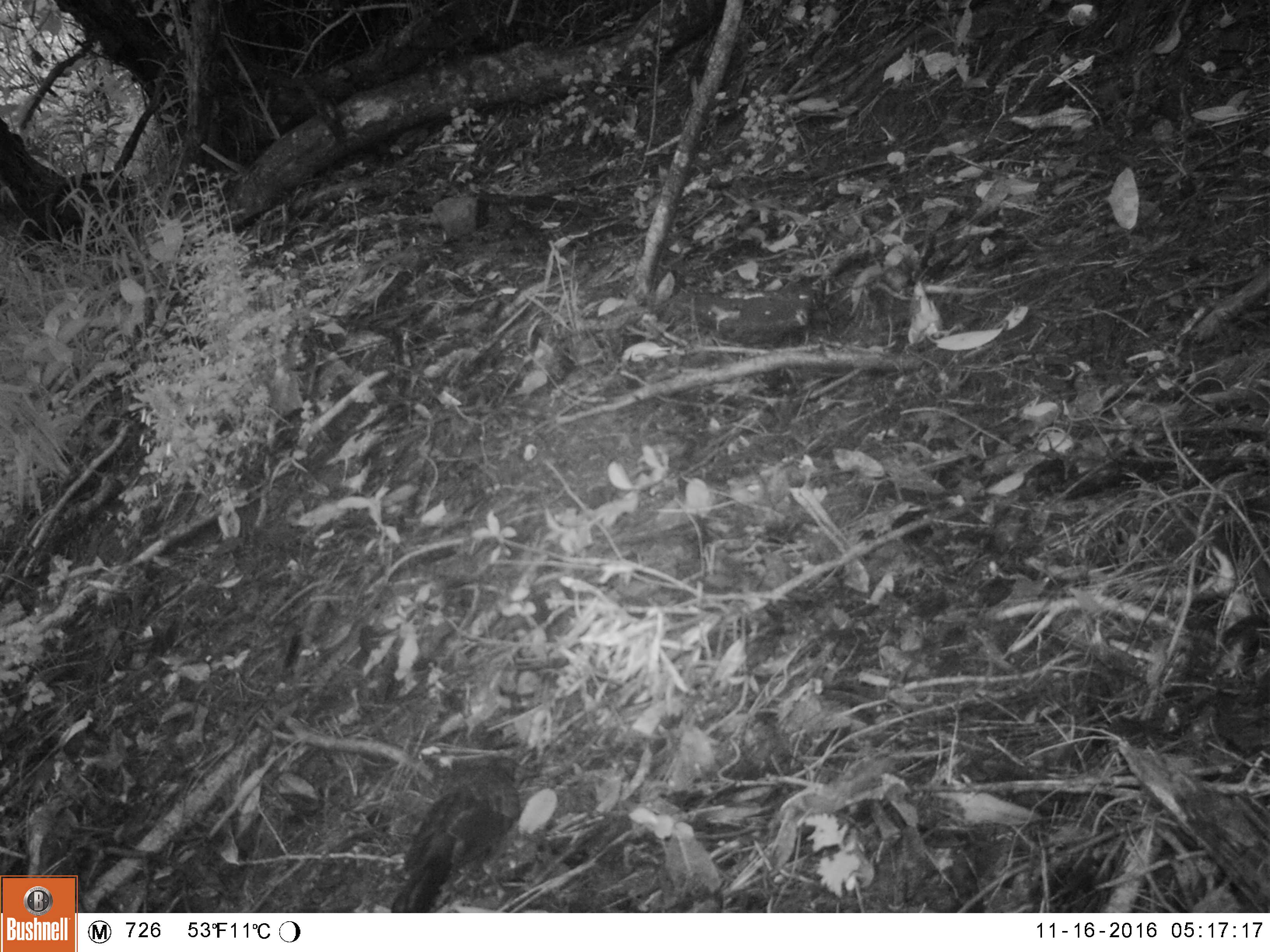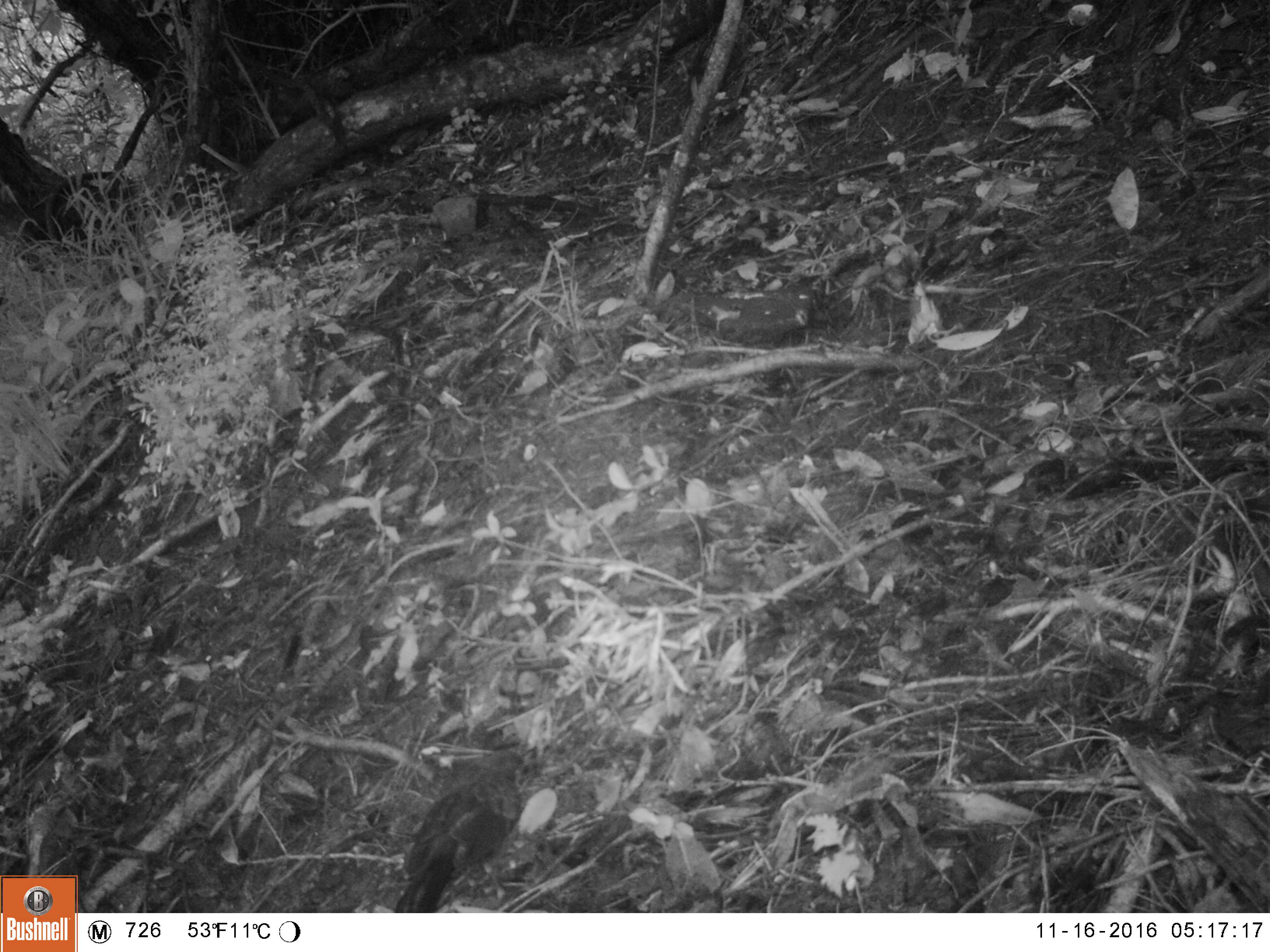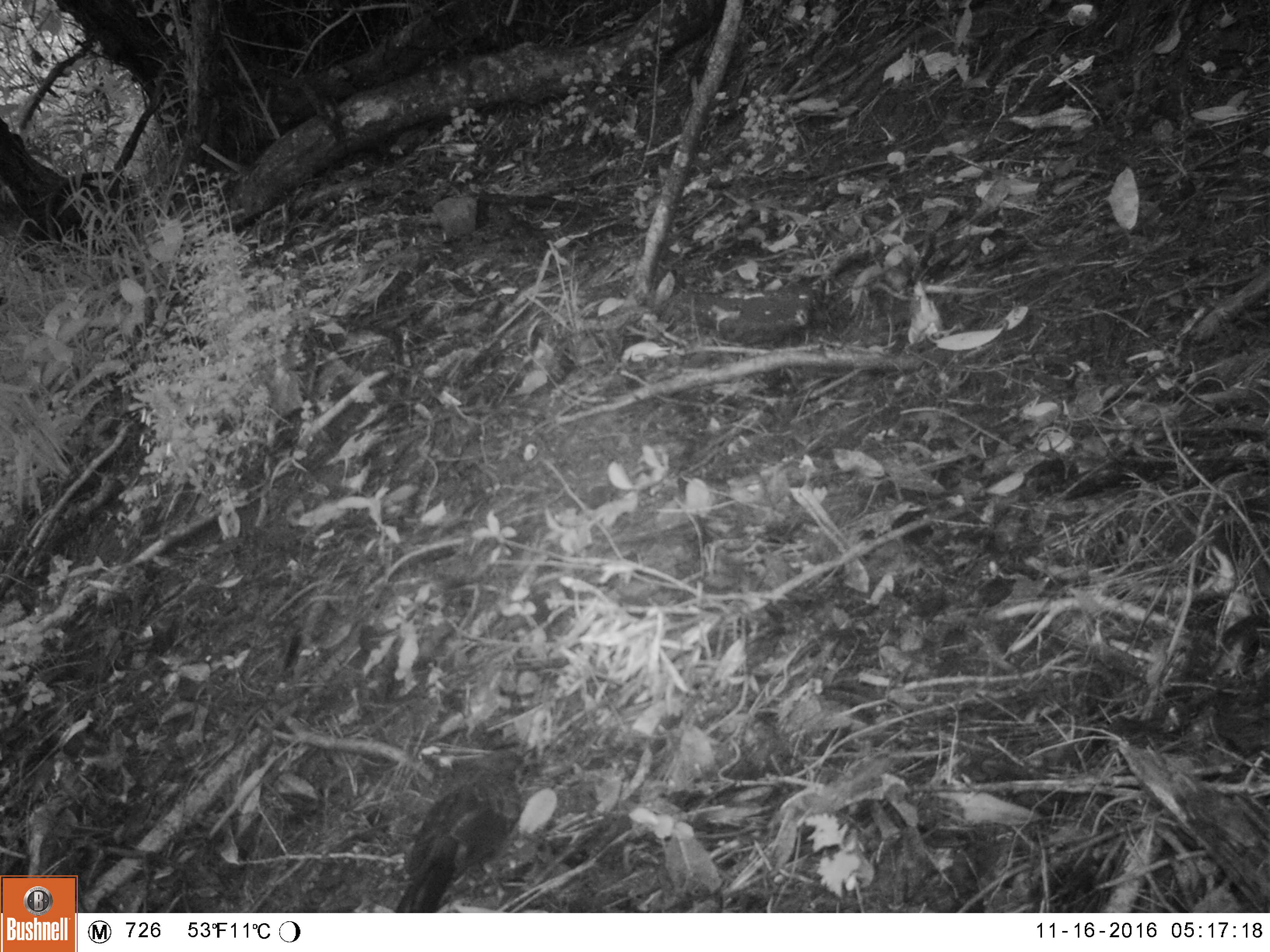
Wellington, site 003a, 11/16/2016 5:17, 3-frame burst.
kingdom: Animalia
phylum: Chordata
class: Aves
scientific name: Aves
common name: bird